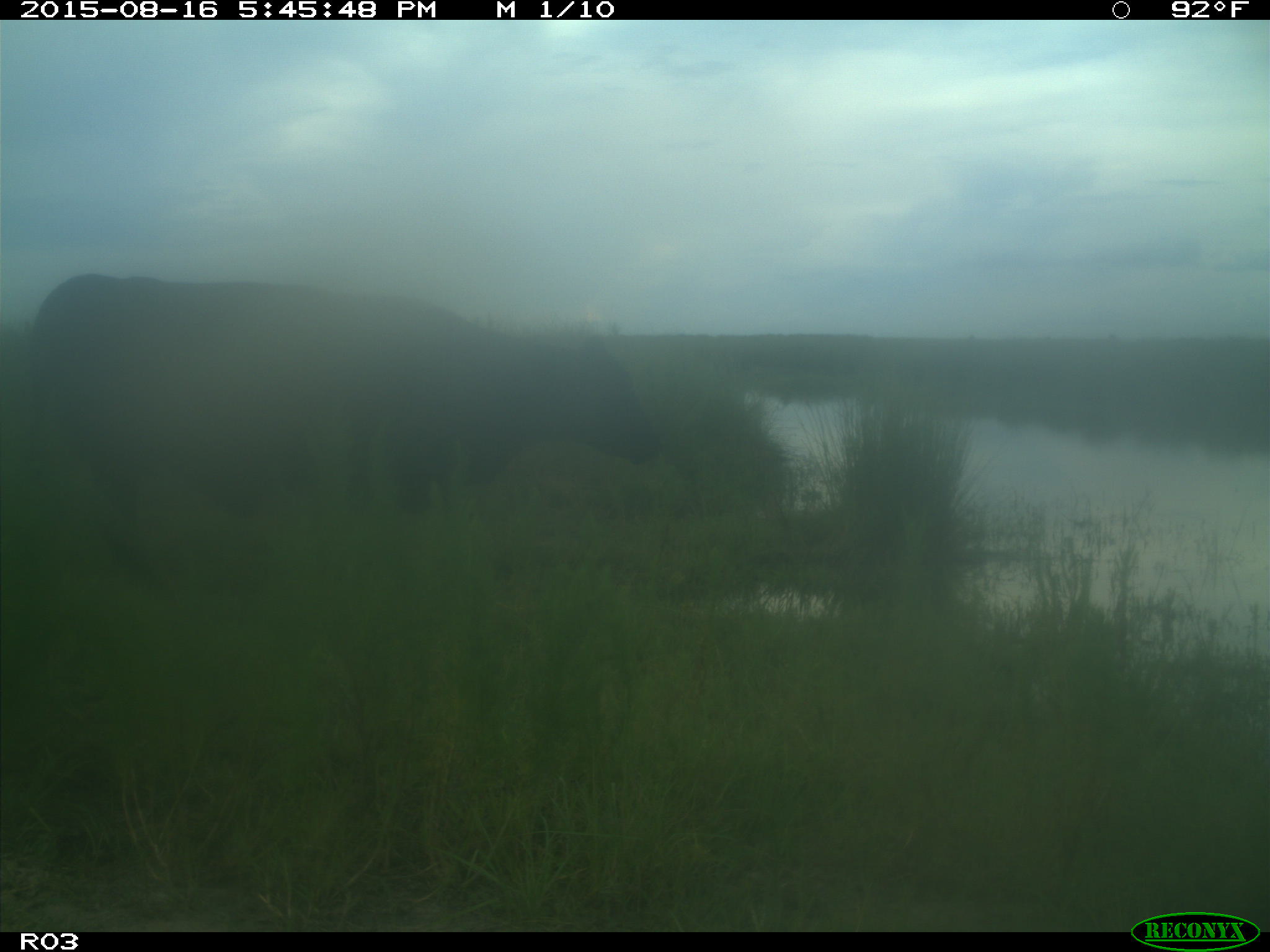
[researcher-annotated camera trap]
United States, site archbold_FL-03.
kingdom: Animalia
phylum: Chordata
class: Mammalia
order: Artiodactyla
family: Bovidae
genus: Bos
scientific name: Bos taurus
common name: domestic cow